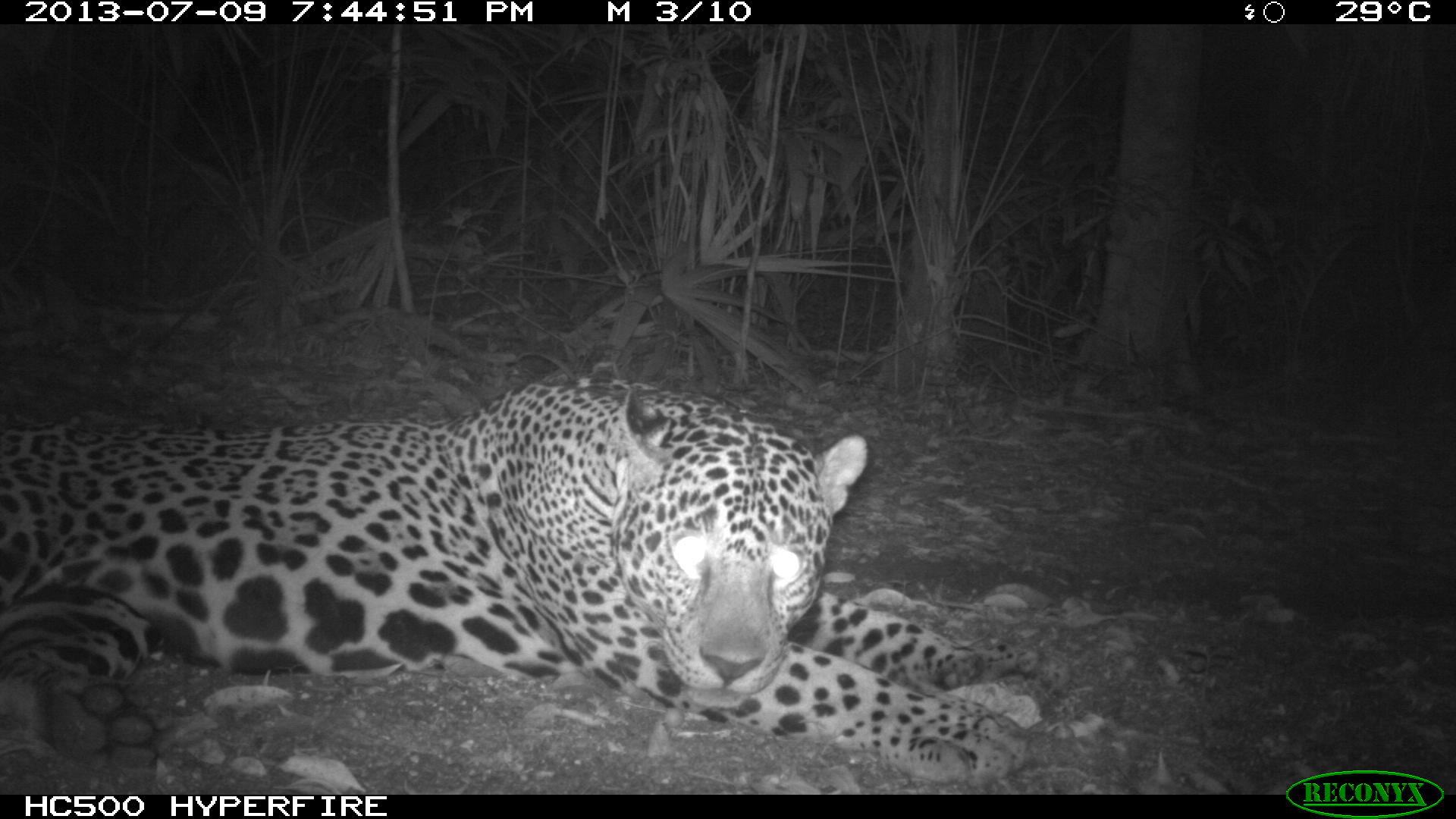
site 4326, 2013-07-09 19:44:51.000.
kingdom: Animalia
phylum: Chordata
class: Mammalia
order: Carnivora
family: Felidae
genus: Panthera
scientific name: Panthera onca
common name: jaguar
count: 1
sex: male